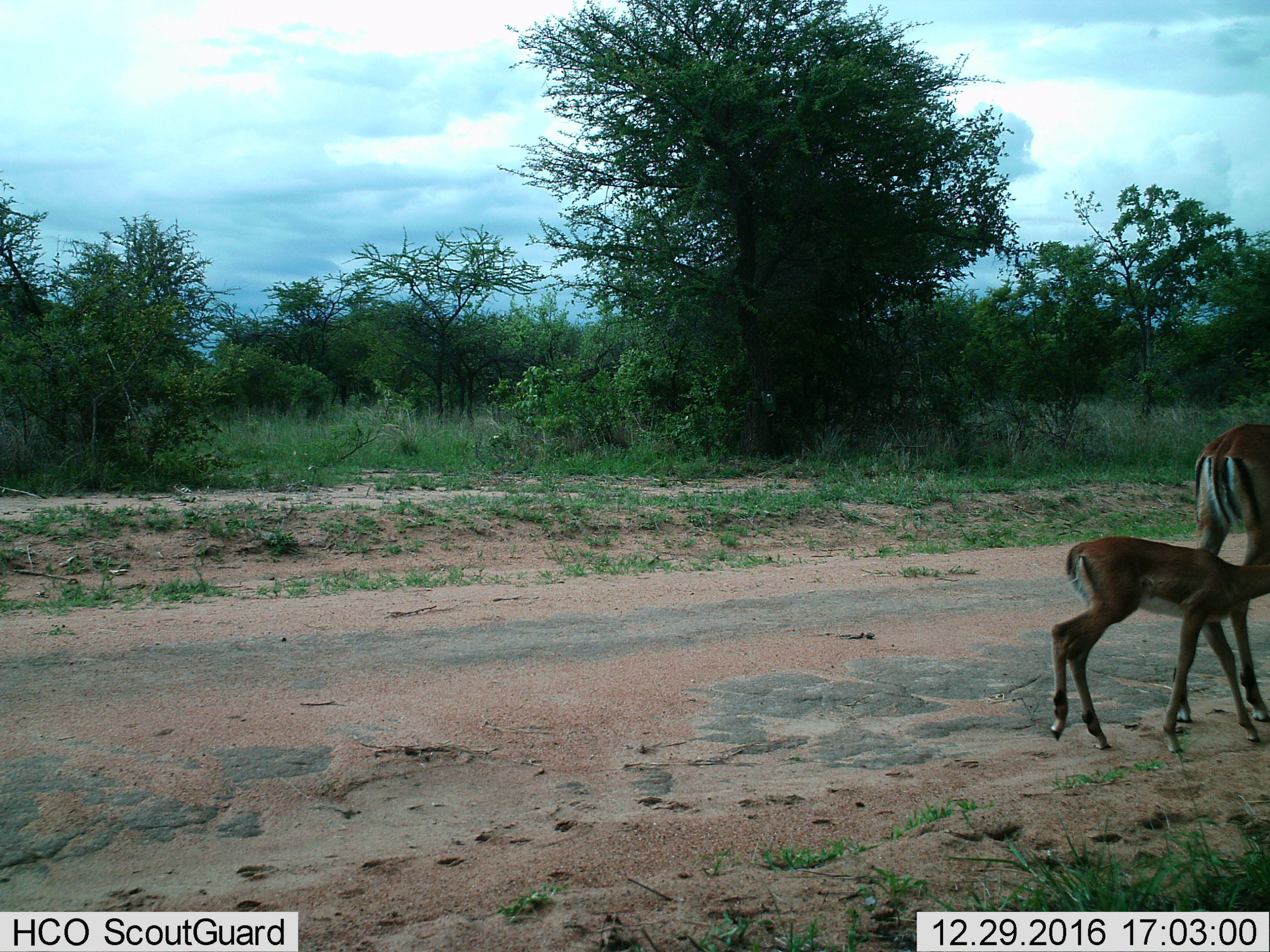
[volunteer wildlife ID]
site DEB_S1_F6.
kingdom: Animalia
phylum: Chordata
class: Mammalia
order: Artiodactyla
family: Bovidae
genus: Aepyceros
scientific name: Aepyceros melampus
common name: impala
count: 2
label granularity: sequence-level